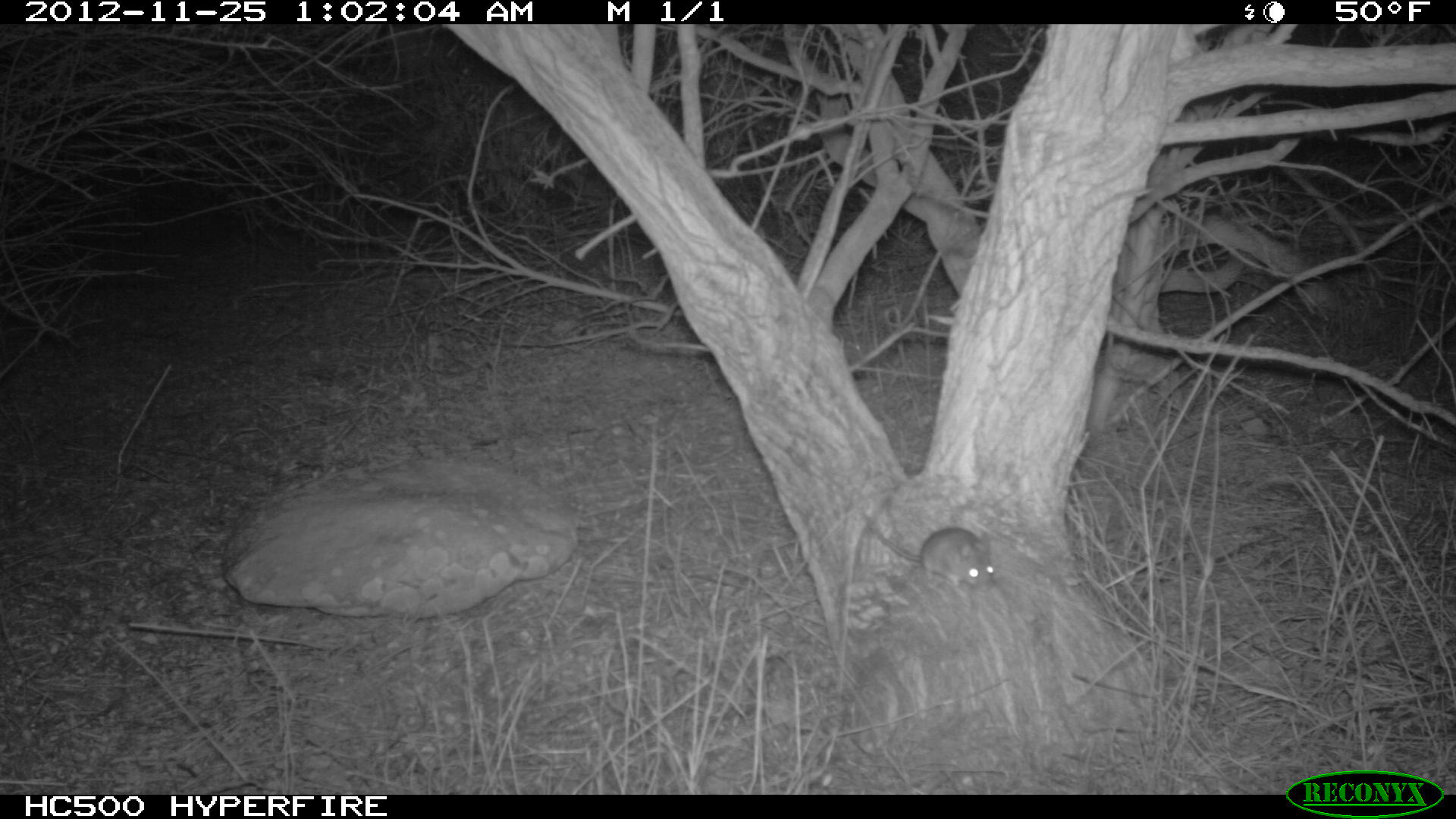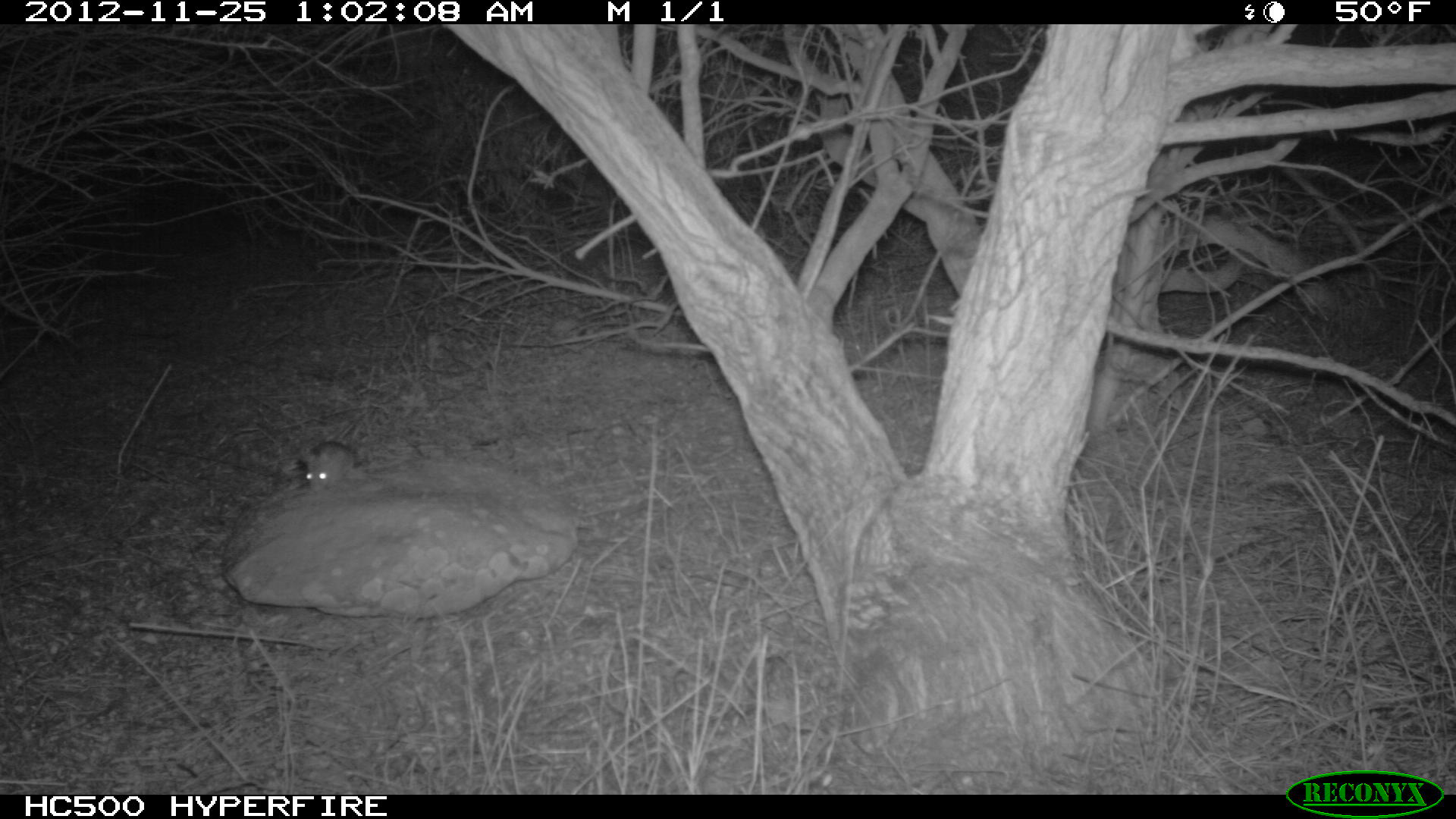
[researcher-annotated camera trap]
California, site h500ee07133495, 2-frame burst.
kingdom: Animalia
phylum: Chordata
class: Mammalia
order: Rodentia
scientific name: Rodentia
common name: rodent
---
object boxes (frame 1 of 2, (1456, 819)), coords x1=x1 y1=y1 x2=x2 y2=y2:
rodent: x1=860 y1=507 x2=995 y2=589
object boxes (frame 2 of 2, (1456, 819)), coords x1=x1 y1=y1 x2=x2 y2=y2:
rodent: x1=300 y1=441 x2=353 y2=492